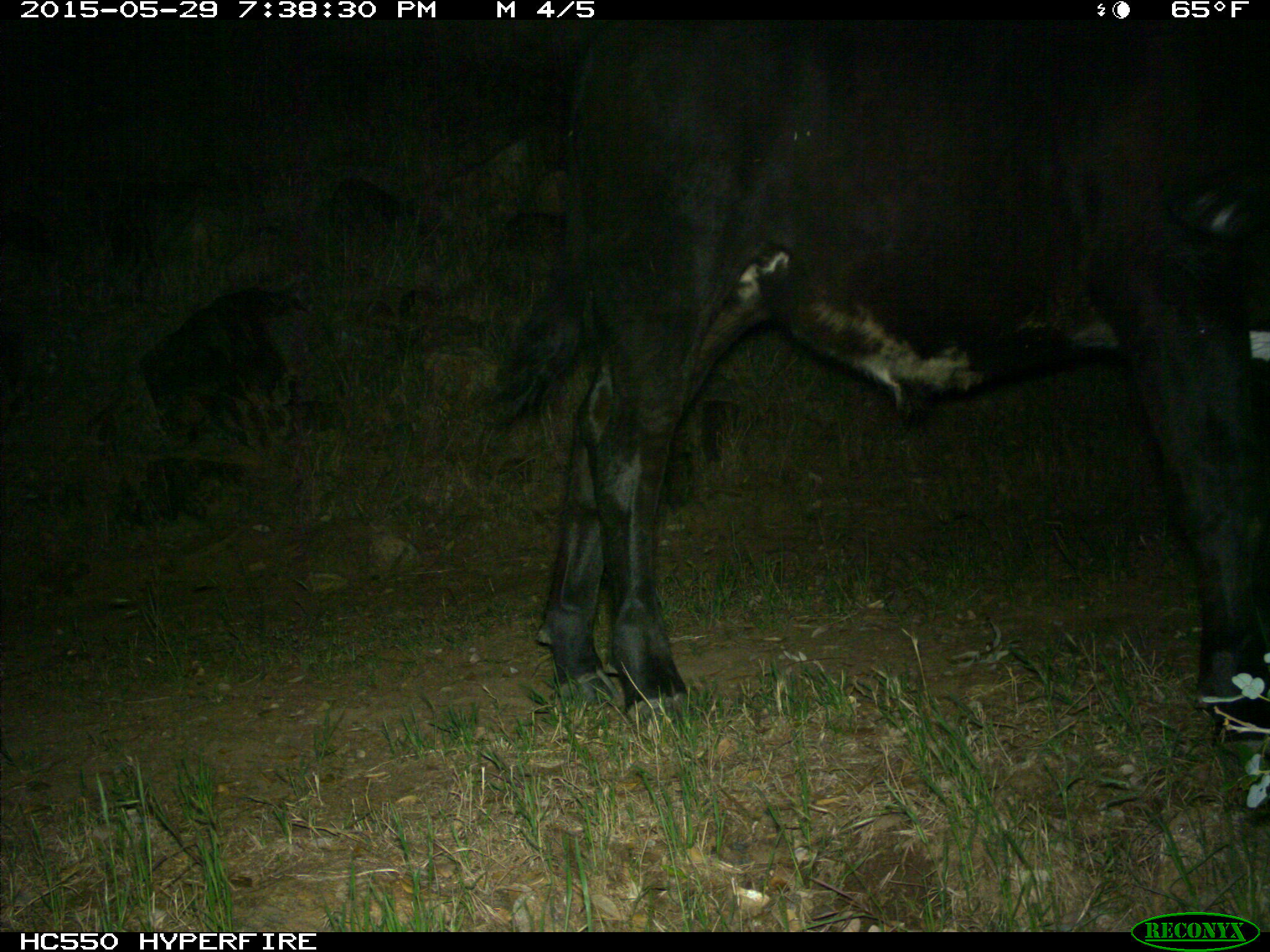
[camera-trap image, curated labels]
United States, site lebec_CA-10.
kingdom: Animalia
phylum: Chordata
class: Mammalia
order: Artiodactyla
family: Bovidae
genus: Bos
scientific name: Bos taurus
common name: domestic cow